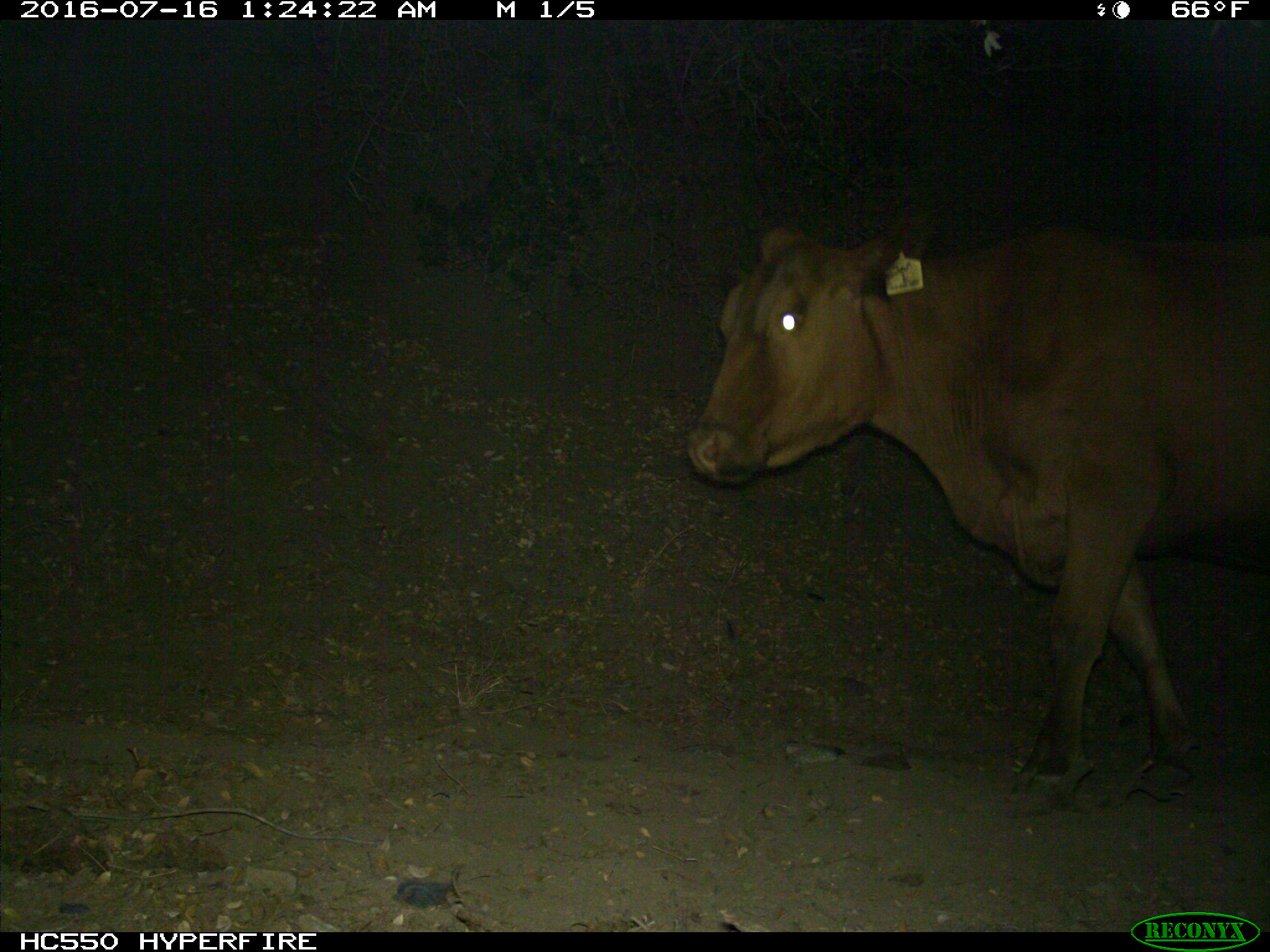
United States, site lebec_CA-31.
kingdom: Animalia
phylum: Chordata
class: Mammalia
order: Artiodactyla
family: Bovidae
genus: Bos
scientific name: Bos taurus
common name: domestic cow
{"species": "Bos taurus (domestic cow)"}